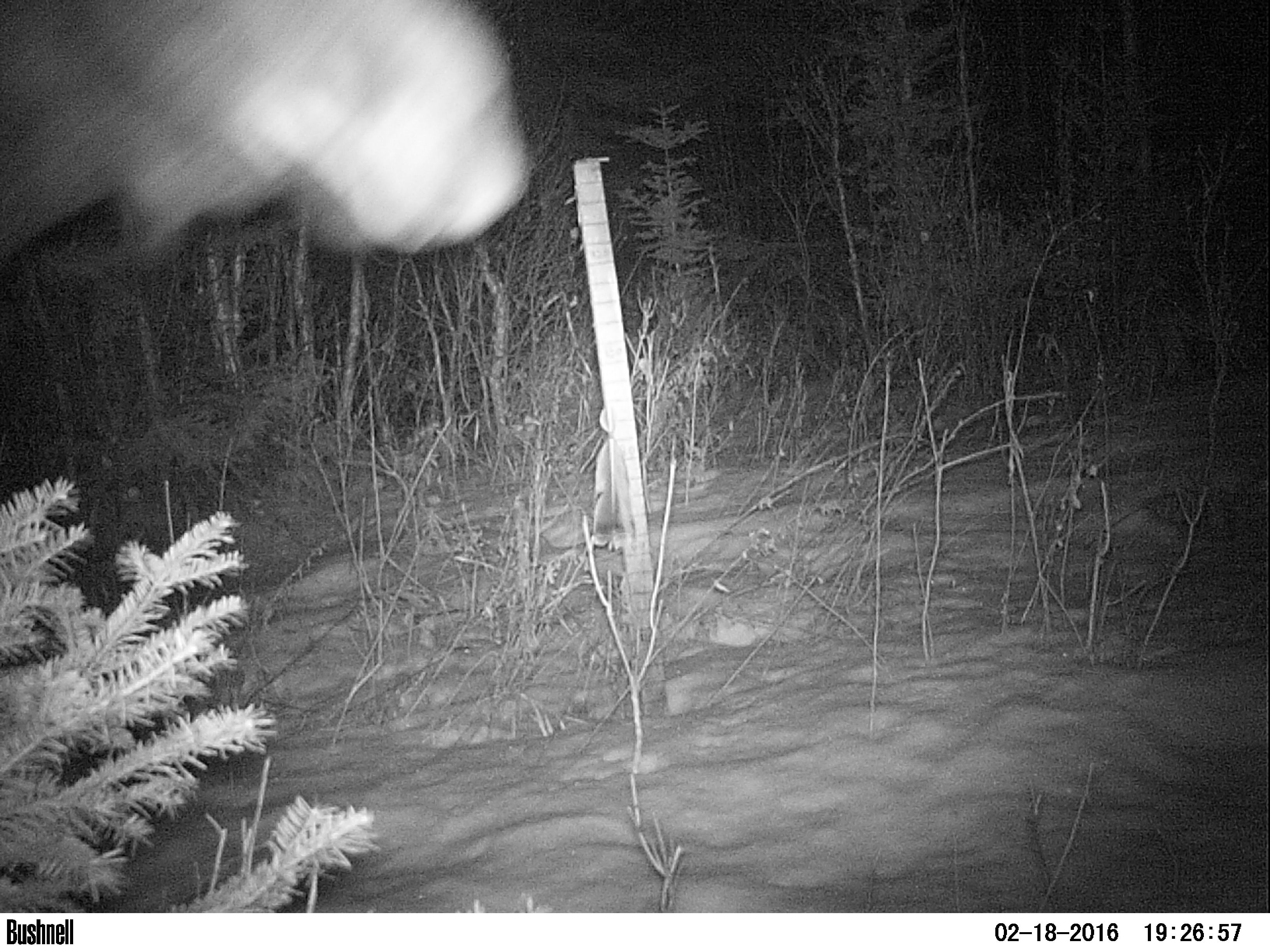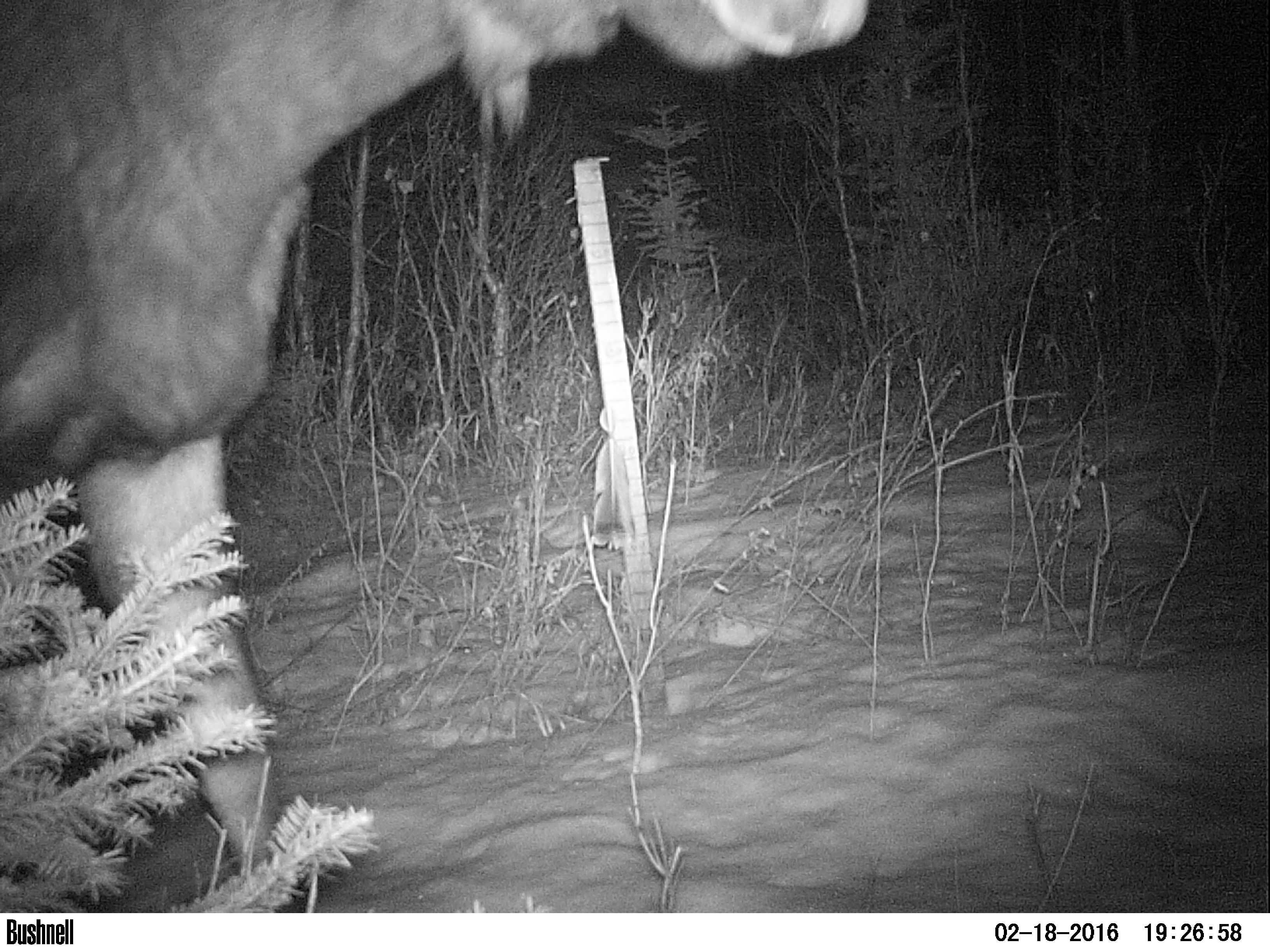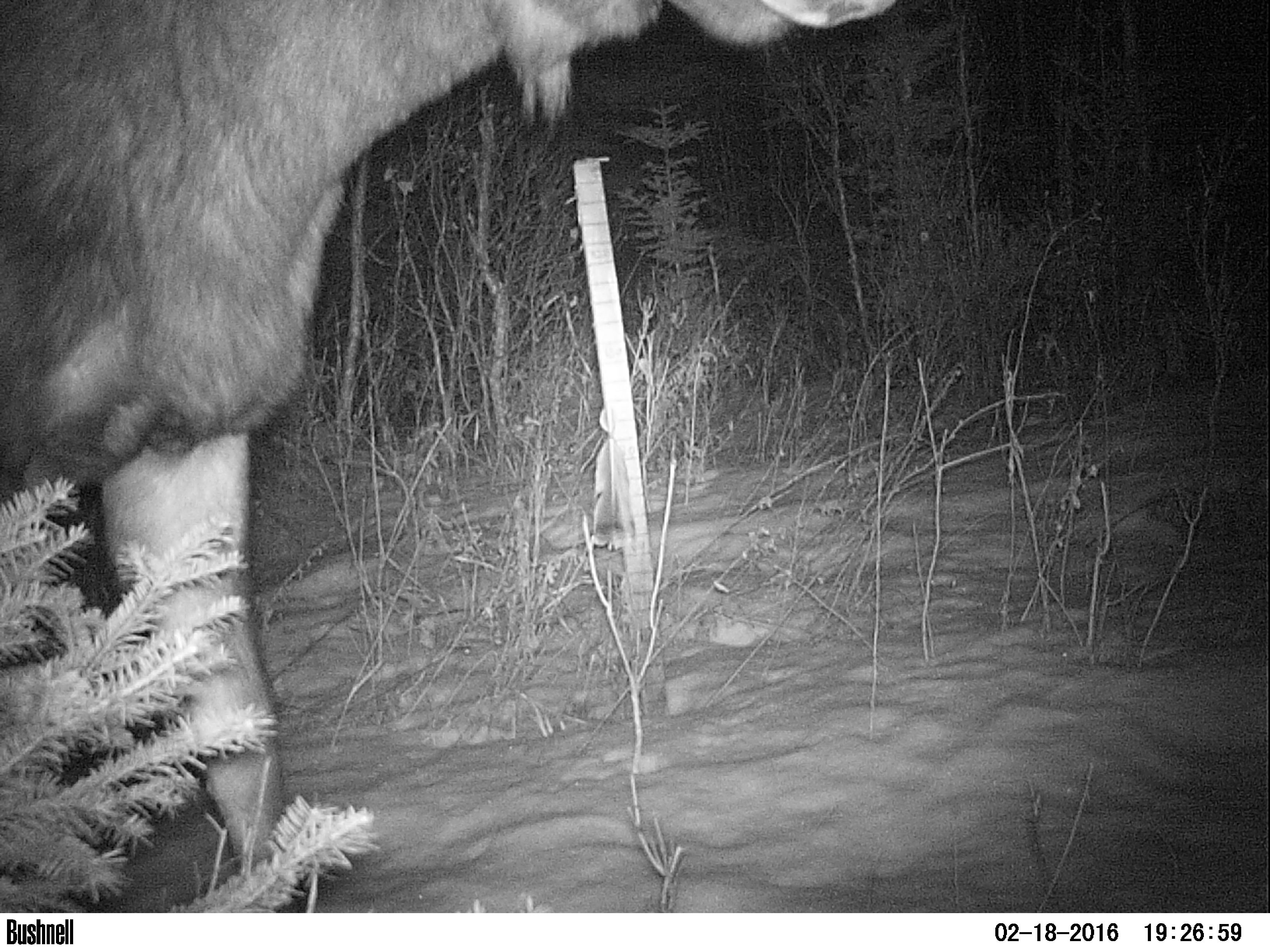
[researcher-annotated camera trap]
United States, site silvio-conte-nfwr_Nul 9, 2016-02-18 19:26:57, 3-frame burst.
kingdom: Animalia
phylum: Chordata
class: Mammalia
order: Artiodactyla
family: Cervidae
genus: Alces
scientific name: Alces alces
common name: moose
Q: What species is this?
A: Moose (Alces alces).